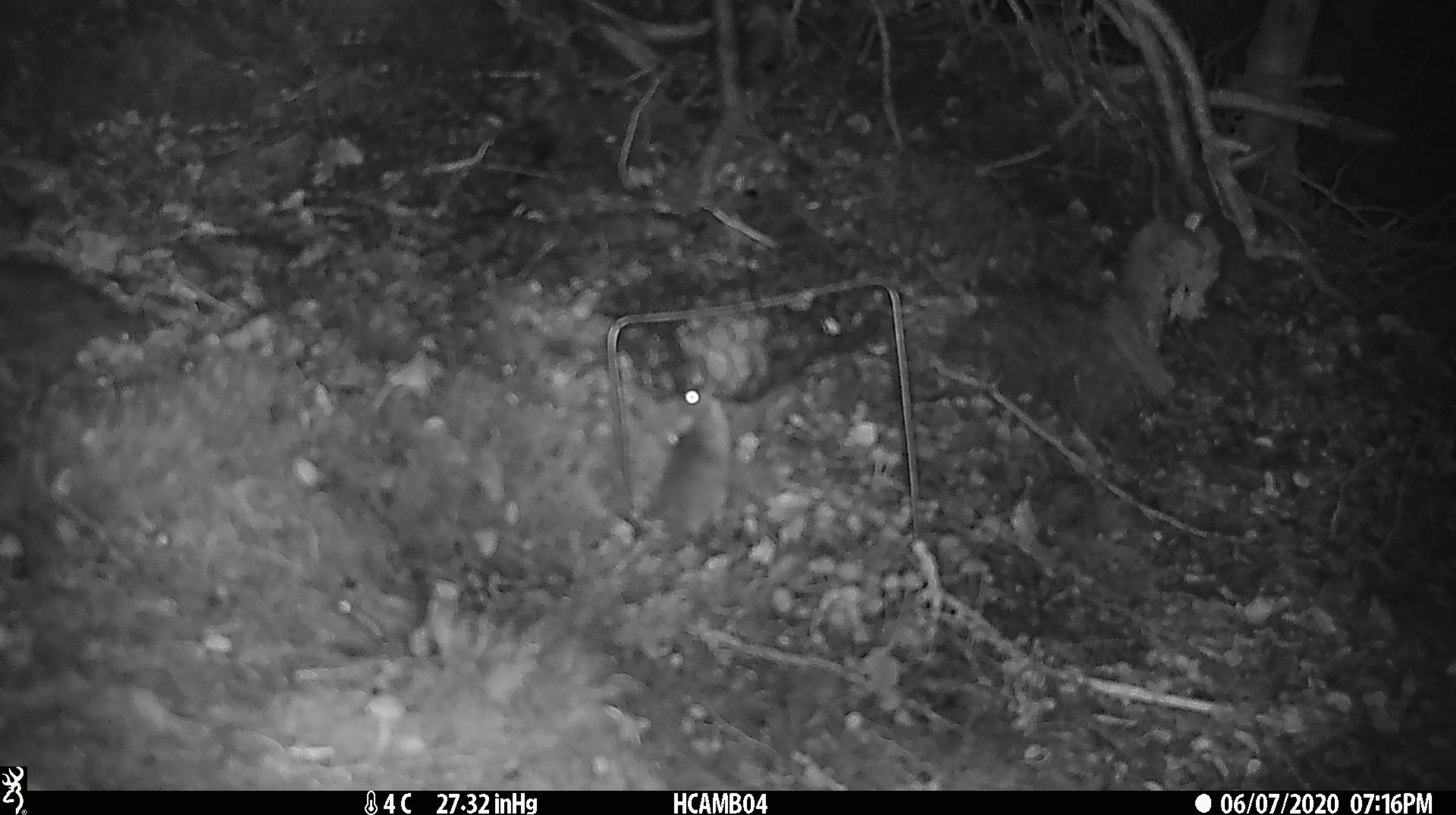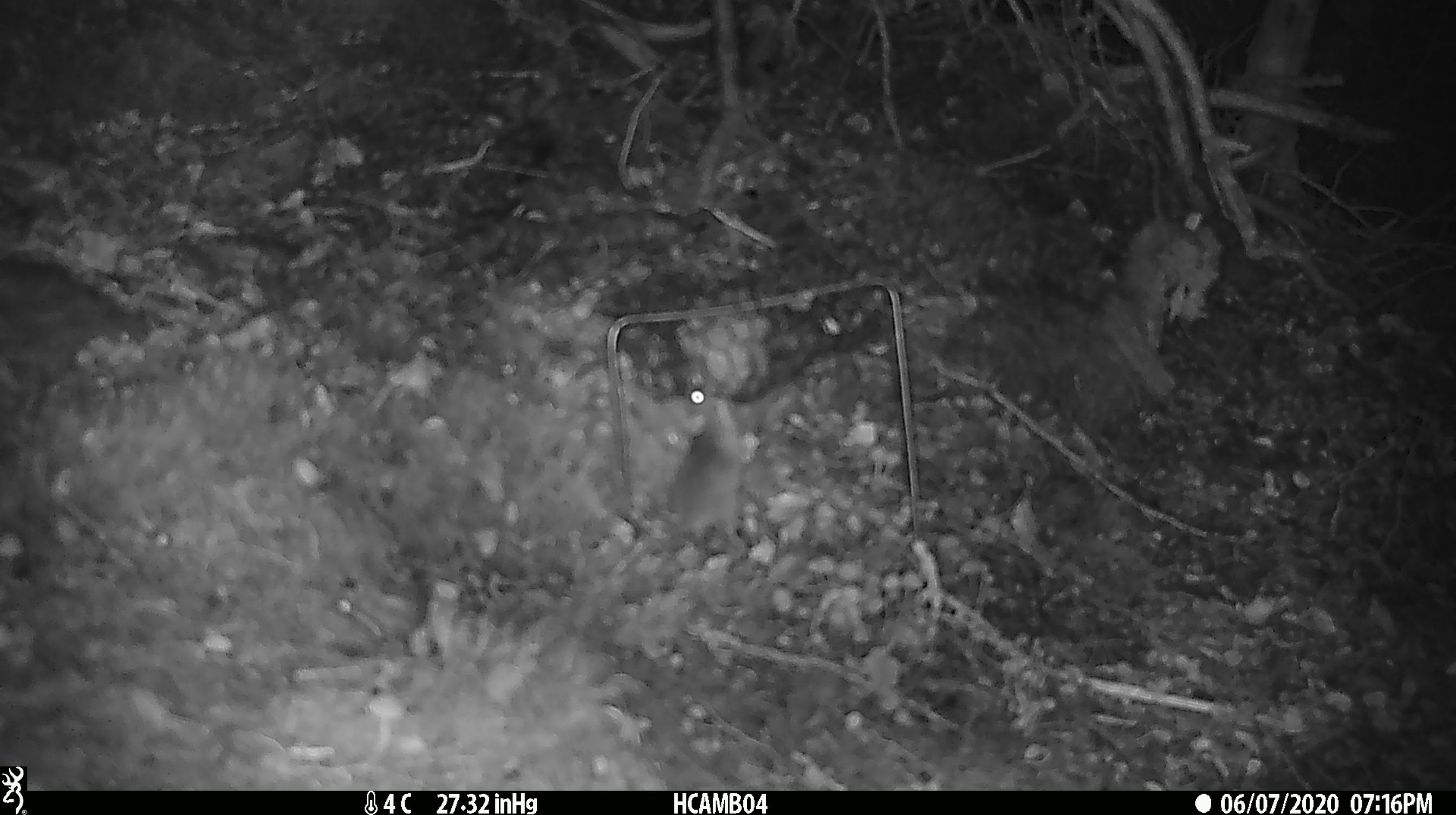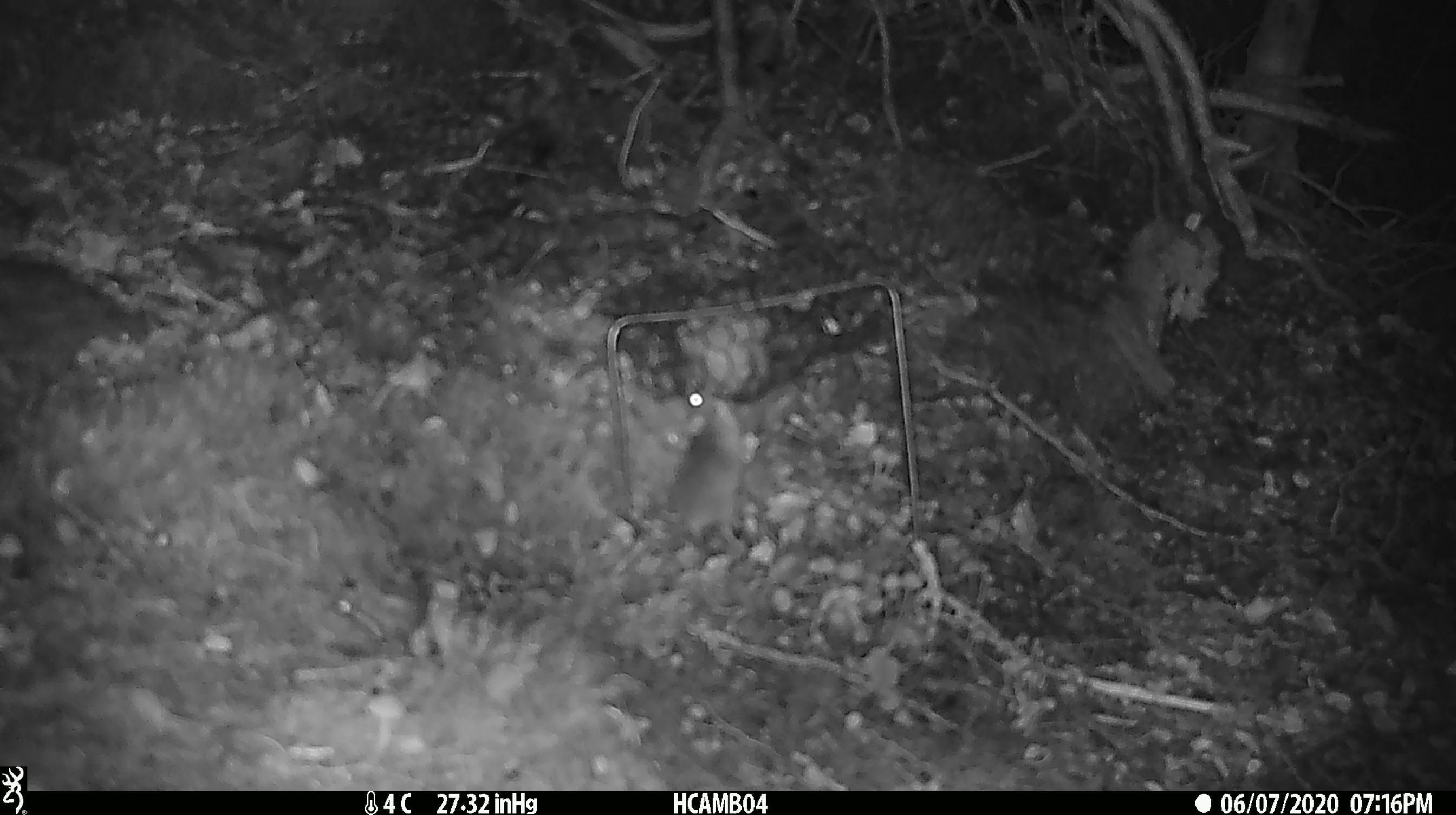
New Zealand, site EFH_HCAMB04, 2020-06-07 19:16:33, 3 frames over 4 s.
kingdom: Animalia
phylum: Chordata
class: Mammalia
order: Rodentia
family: Muridae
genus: Mus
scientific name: Mus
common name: mouse